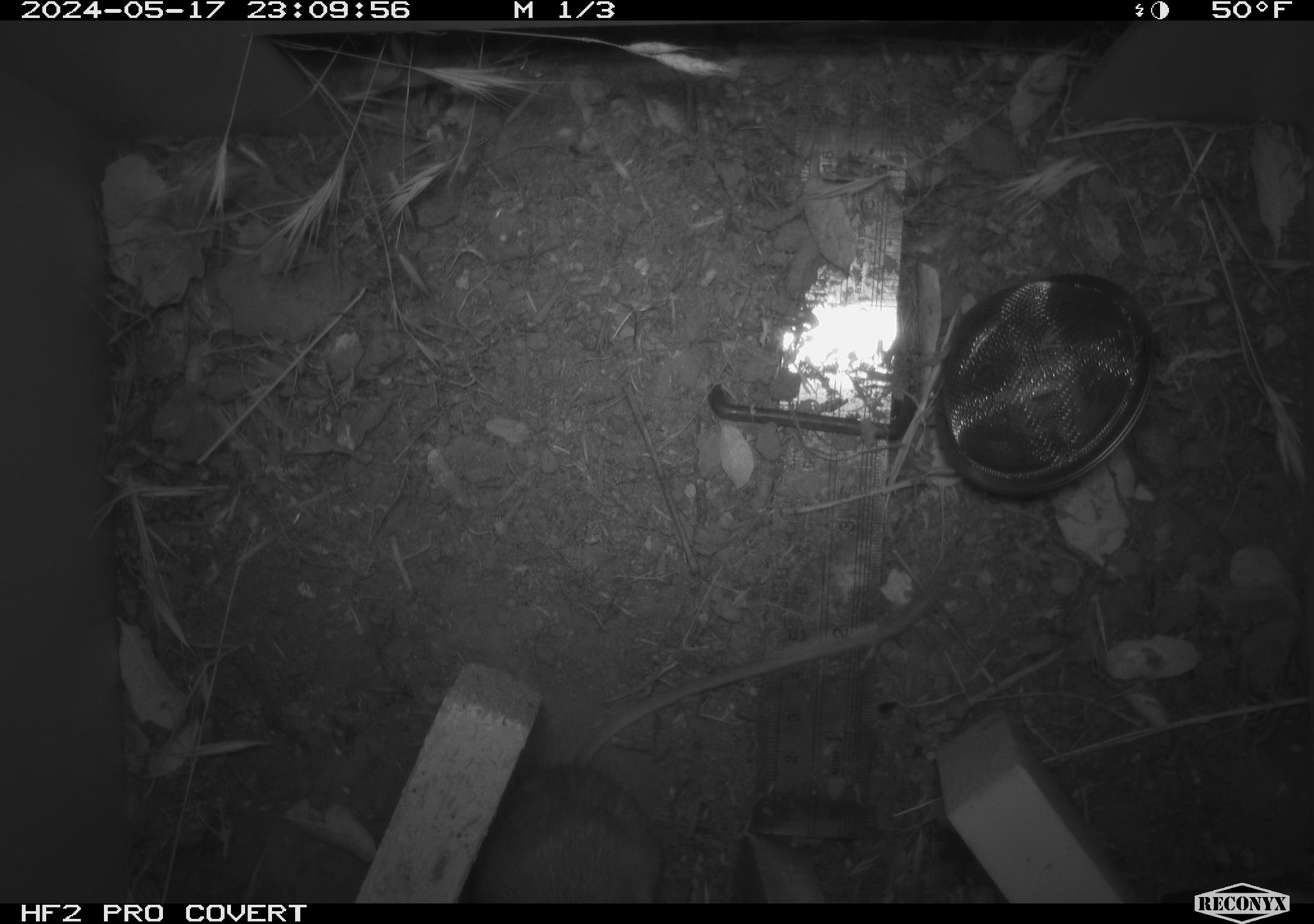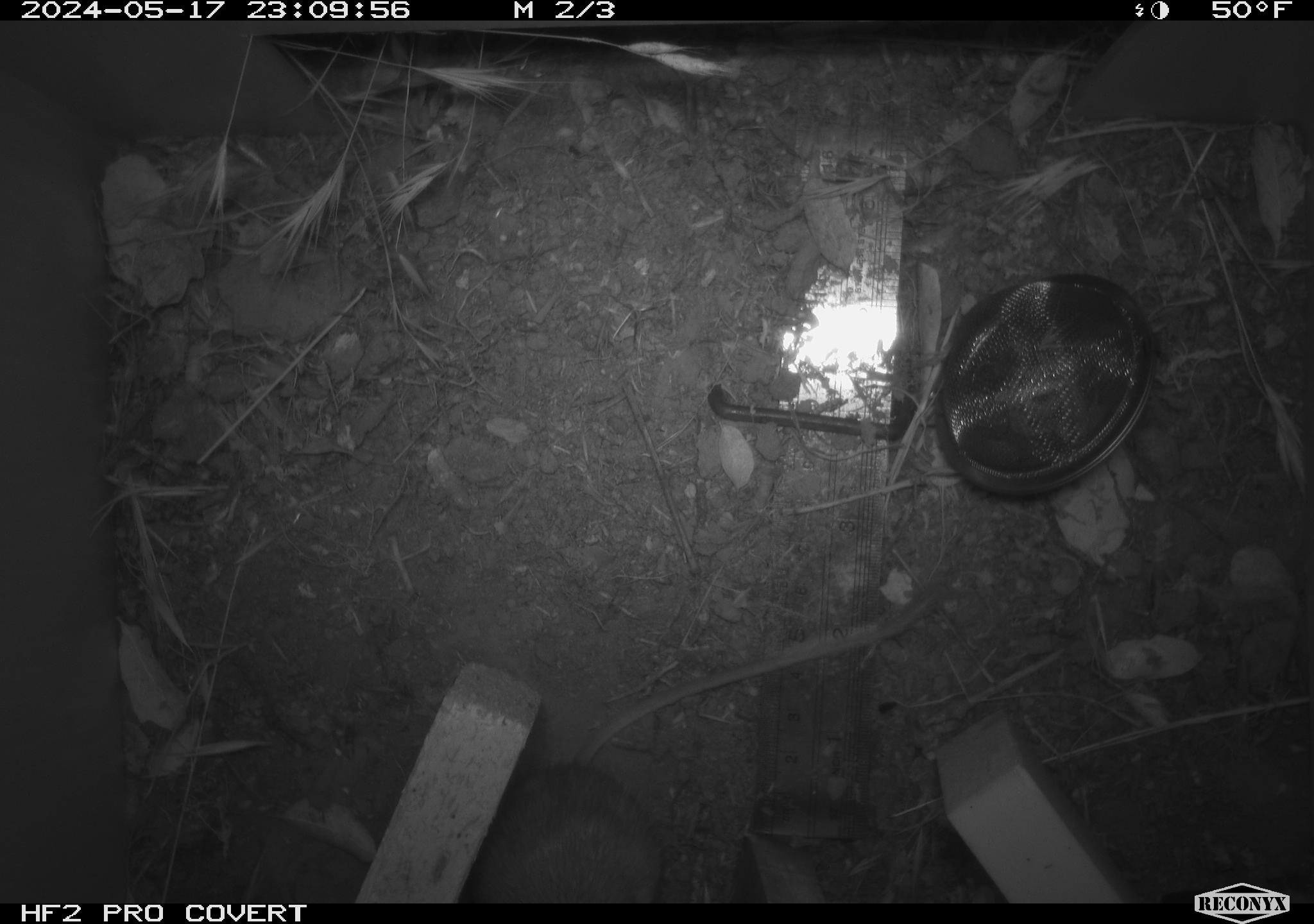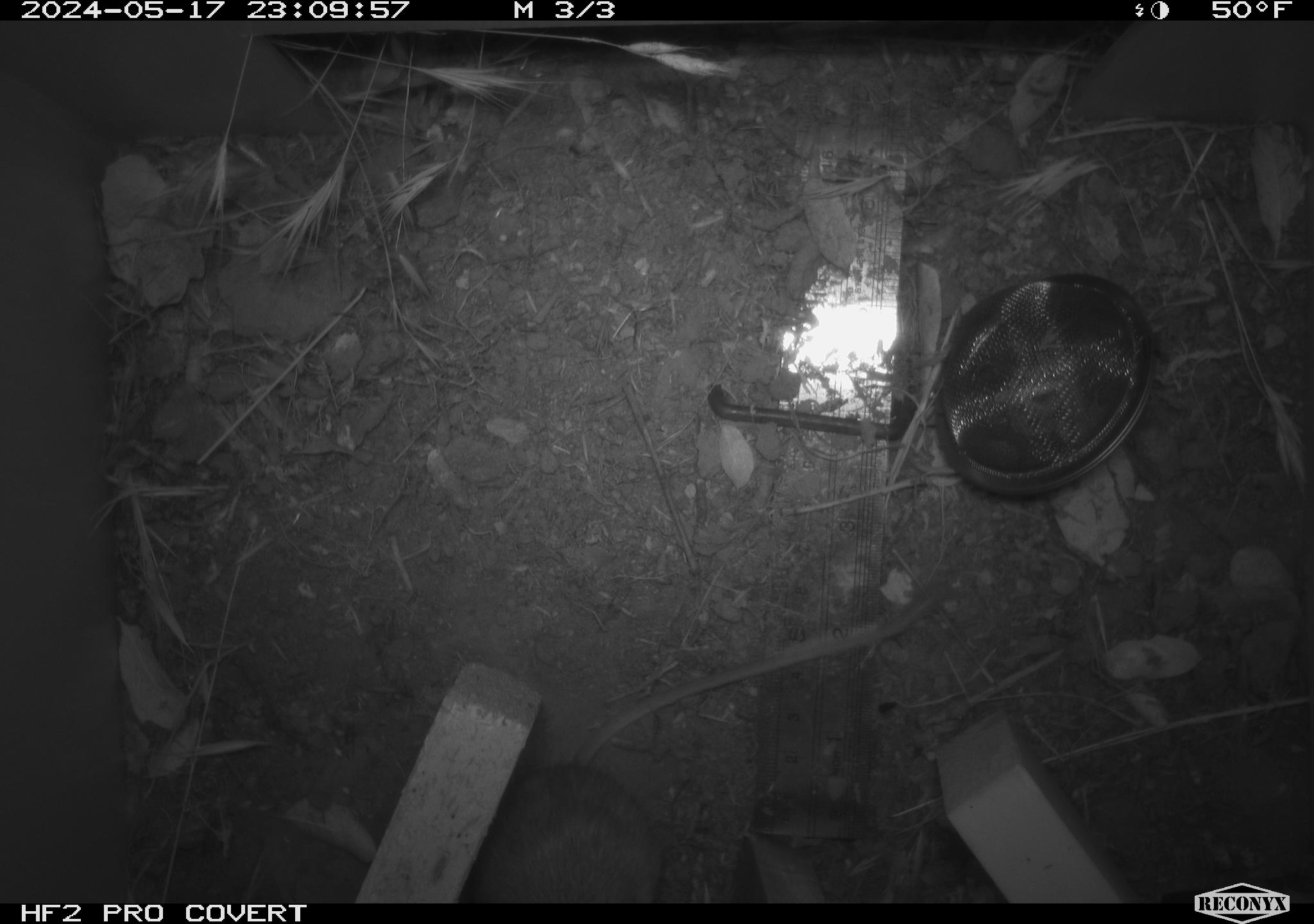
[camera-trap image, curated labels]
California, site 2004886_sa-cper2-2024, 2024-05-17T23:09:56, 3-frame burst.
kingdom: Animalia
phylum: Chordata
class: Mammalia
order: Rodentia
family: Heteromyidae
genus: Dipodomys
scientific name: Dipodomys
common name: kangaroo rats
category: dipodomys species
Dipodomys species (kangaroo rats) (Dipodomys).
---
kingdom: Animalia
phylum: Chordata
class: Mammalia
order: Rodentia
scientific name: Rodentia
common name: rodent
Rodent (Rodentia).